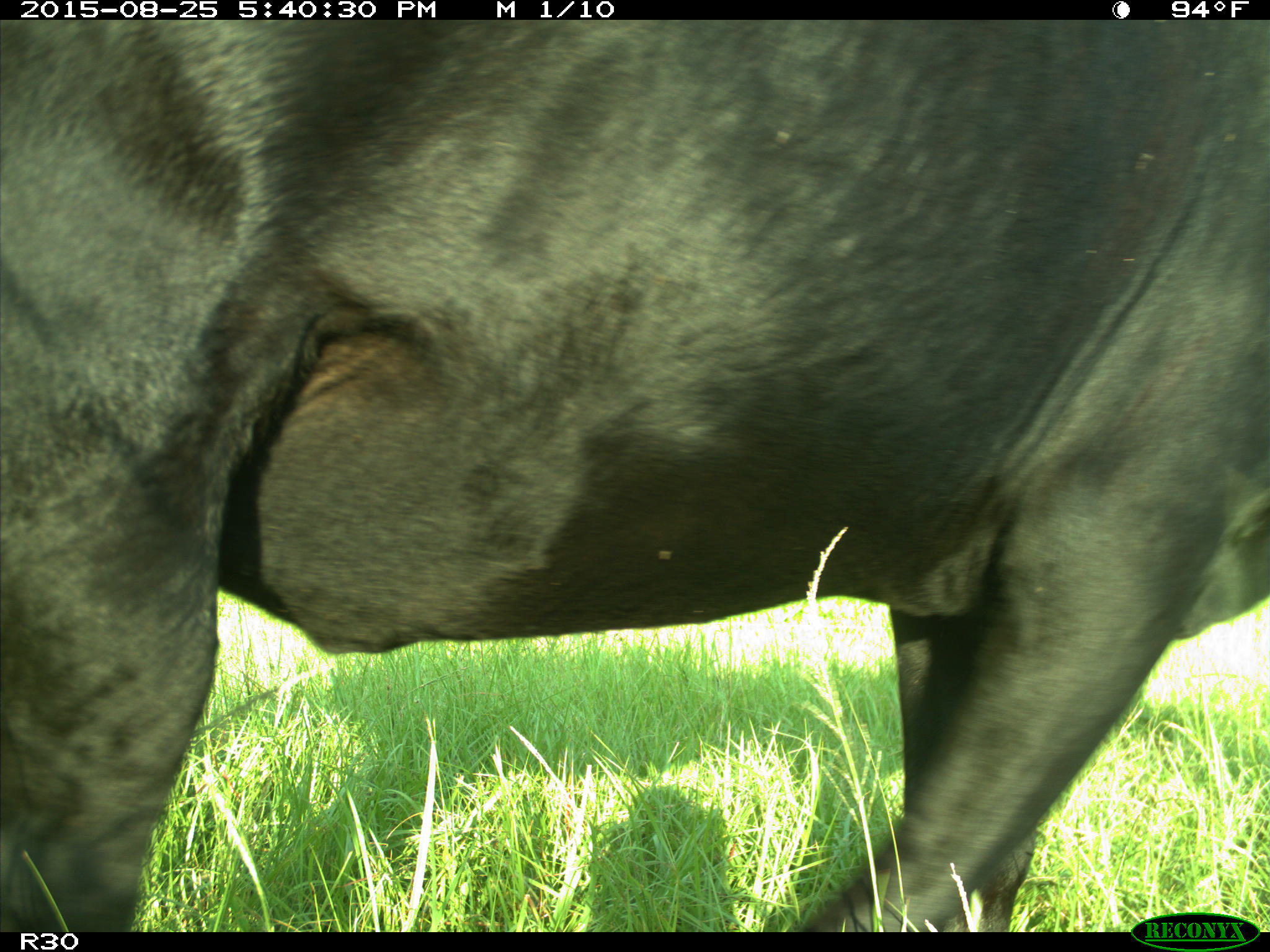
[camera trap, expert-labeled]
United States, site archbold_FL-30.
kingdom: Animalia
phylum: Chordata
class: Mammalia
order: Artiodactyla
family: Bovidae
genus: Bos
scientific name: Bos taurus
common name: domestic cow